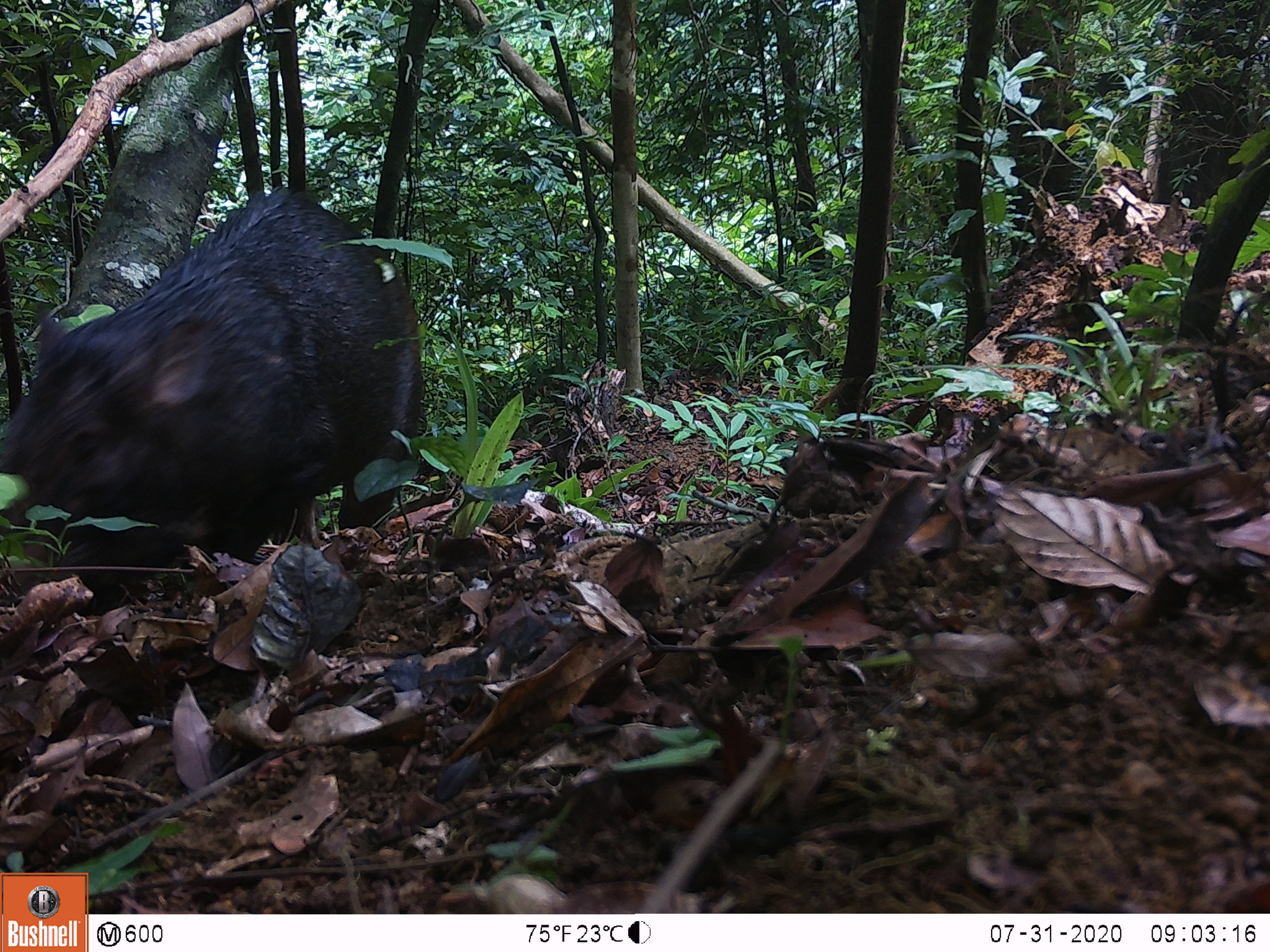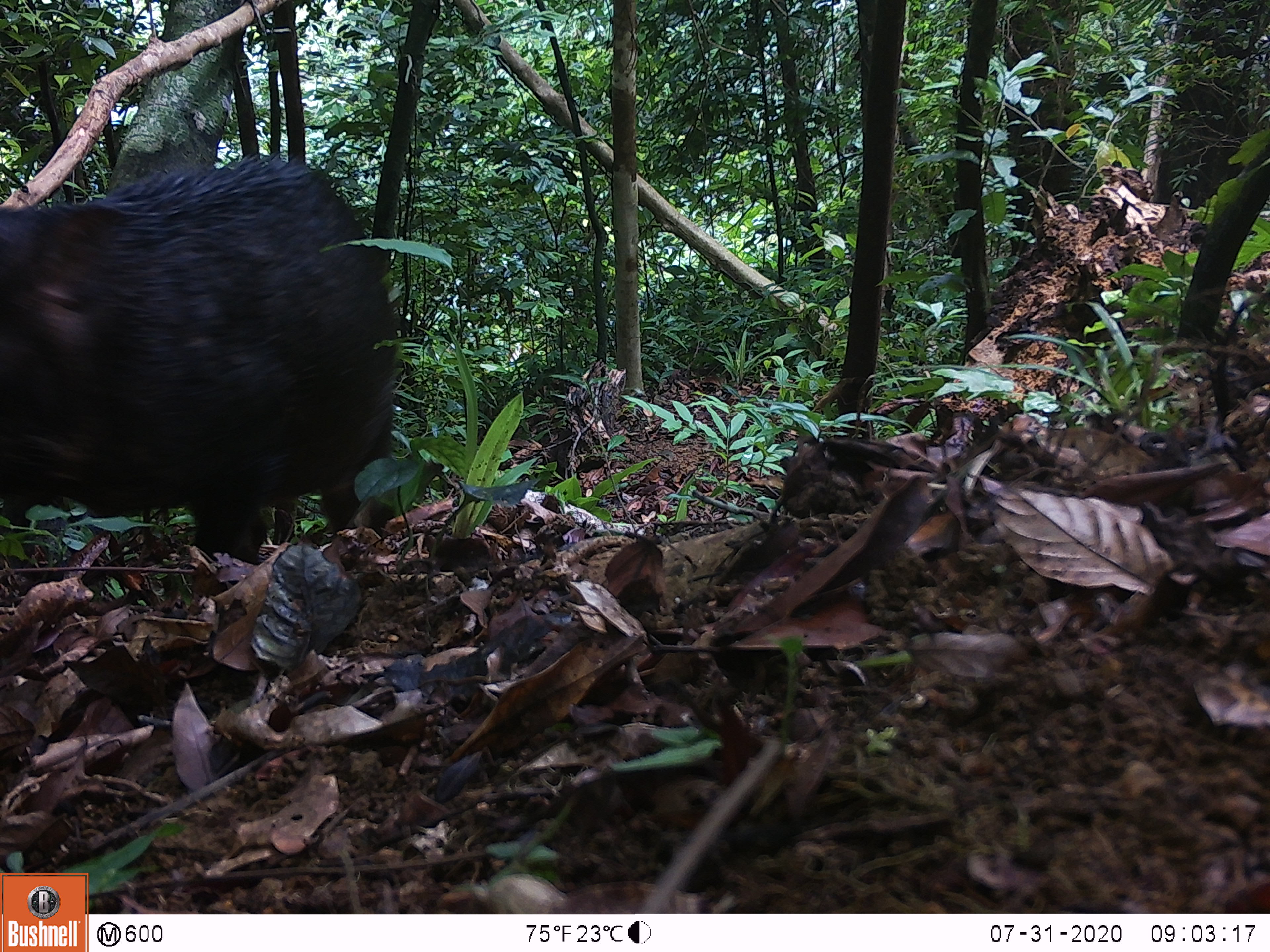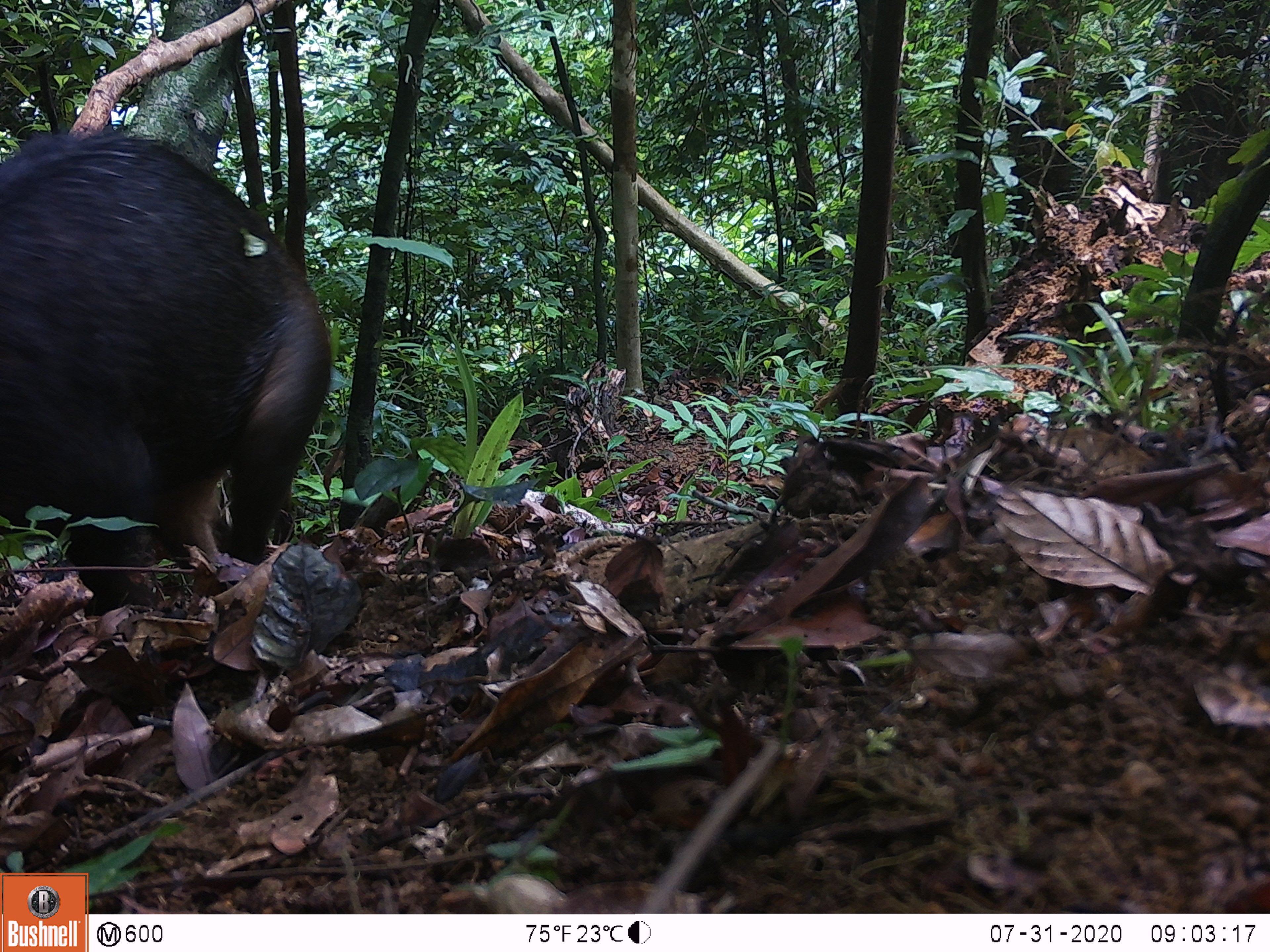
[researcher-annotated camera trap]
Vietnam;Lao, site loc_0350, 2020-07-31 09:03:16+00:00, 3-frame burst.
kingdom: Animalia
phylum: Chordata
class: Mammalia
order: Artiodactyla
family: Suidae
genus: Sus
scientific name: Sus scrofa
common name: eurasian wild pig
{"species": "eurasian wild pig (Sus scrofa)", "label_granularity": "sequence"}